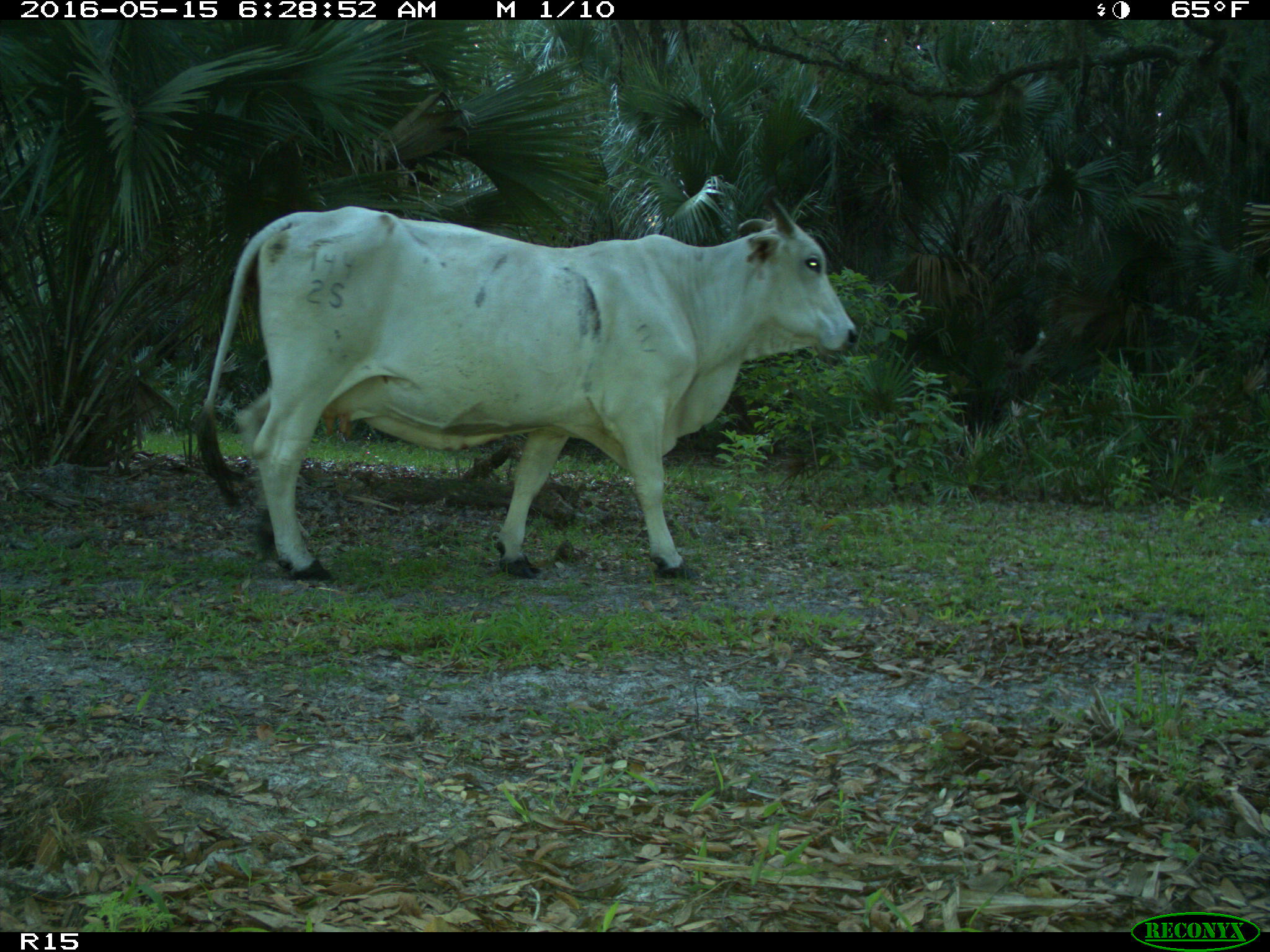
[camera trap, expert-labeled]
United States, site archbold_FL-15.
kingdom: Animalia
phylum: Chordata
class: Mammalia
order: Artiodactyla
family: Bovidae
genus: Bos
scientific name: Bos taurus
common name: domestic cow